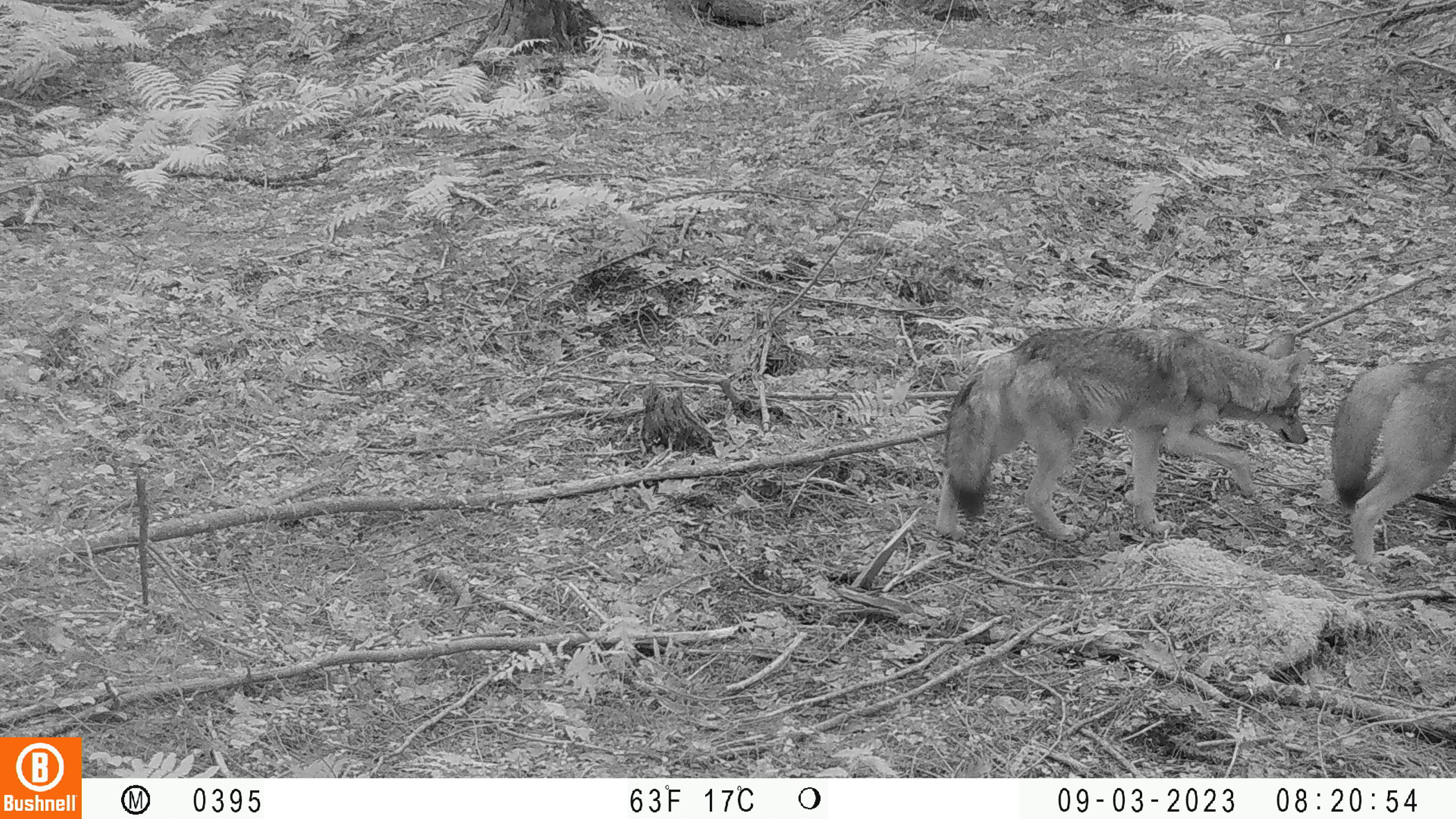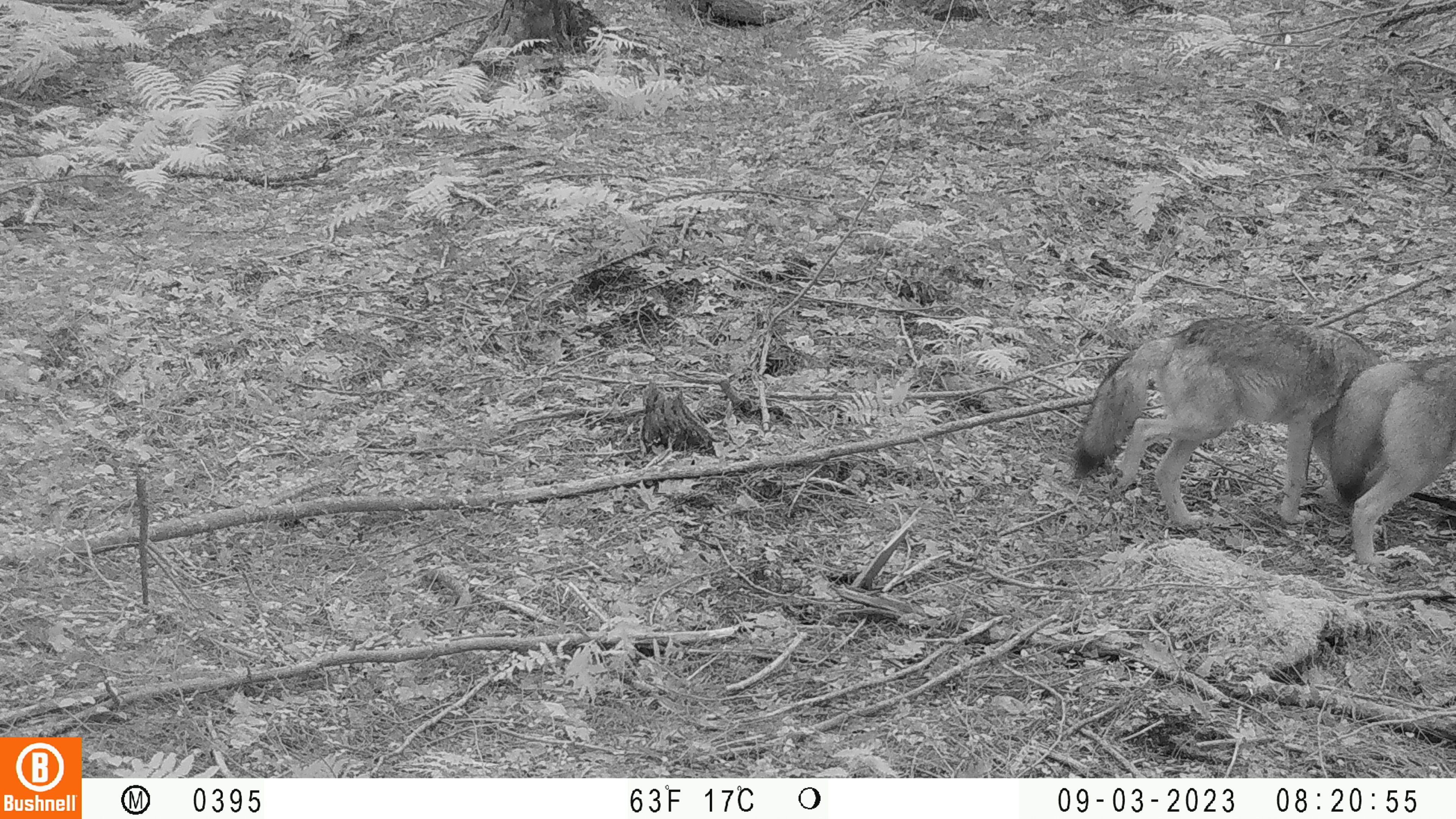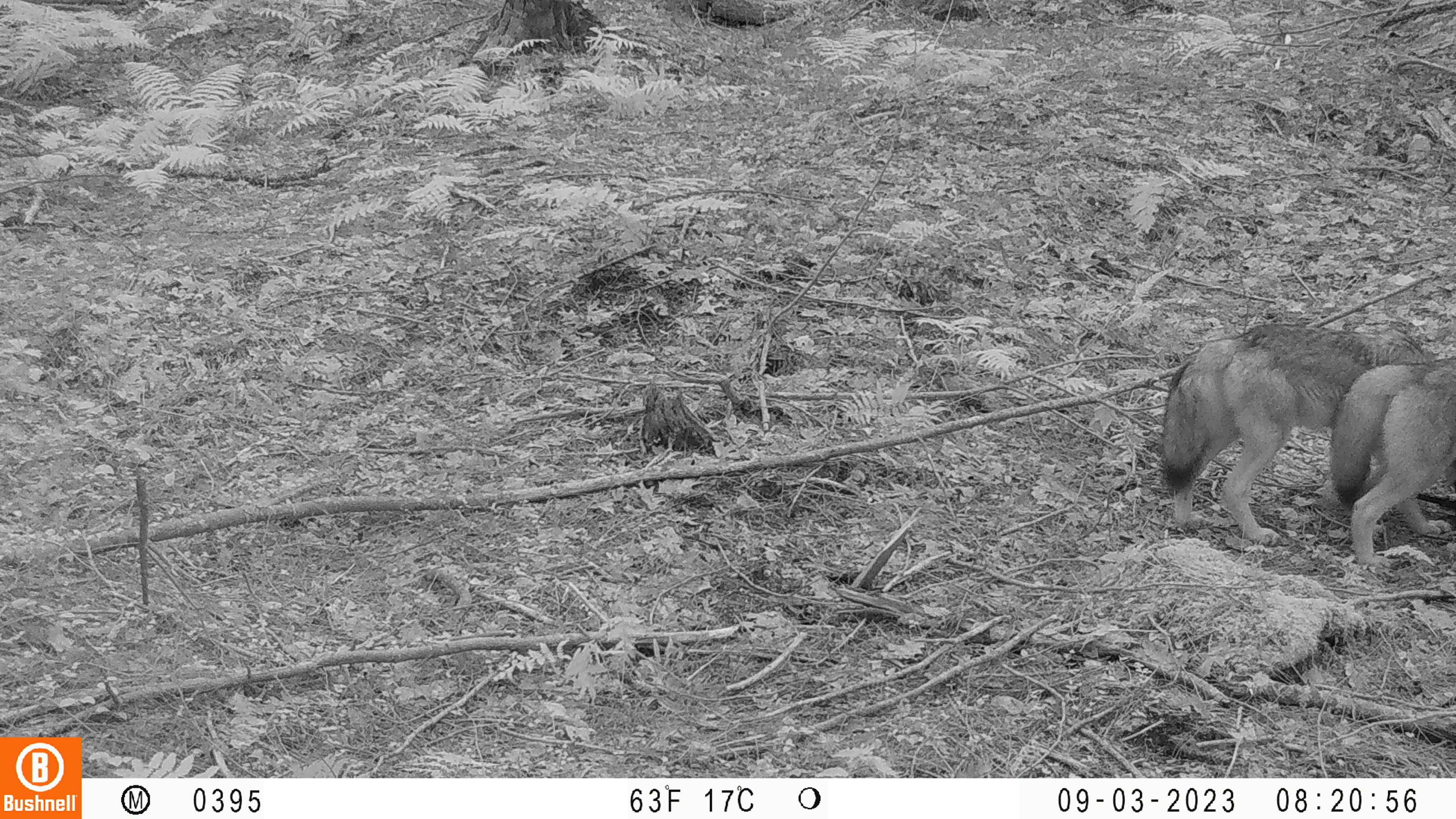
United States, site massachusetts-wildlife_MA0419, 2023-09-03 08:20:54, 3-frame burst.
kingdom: Animalia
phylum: Chordata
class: Mammalia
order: Carnivora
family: Canidae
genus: Canis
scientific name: Canis latrans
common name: coyote